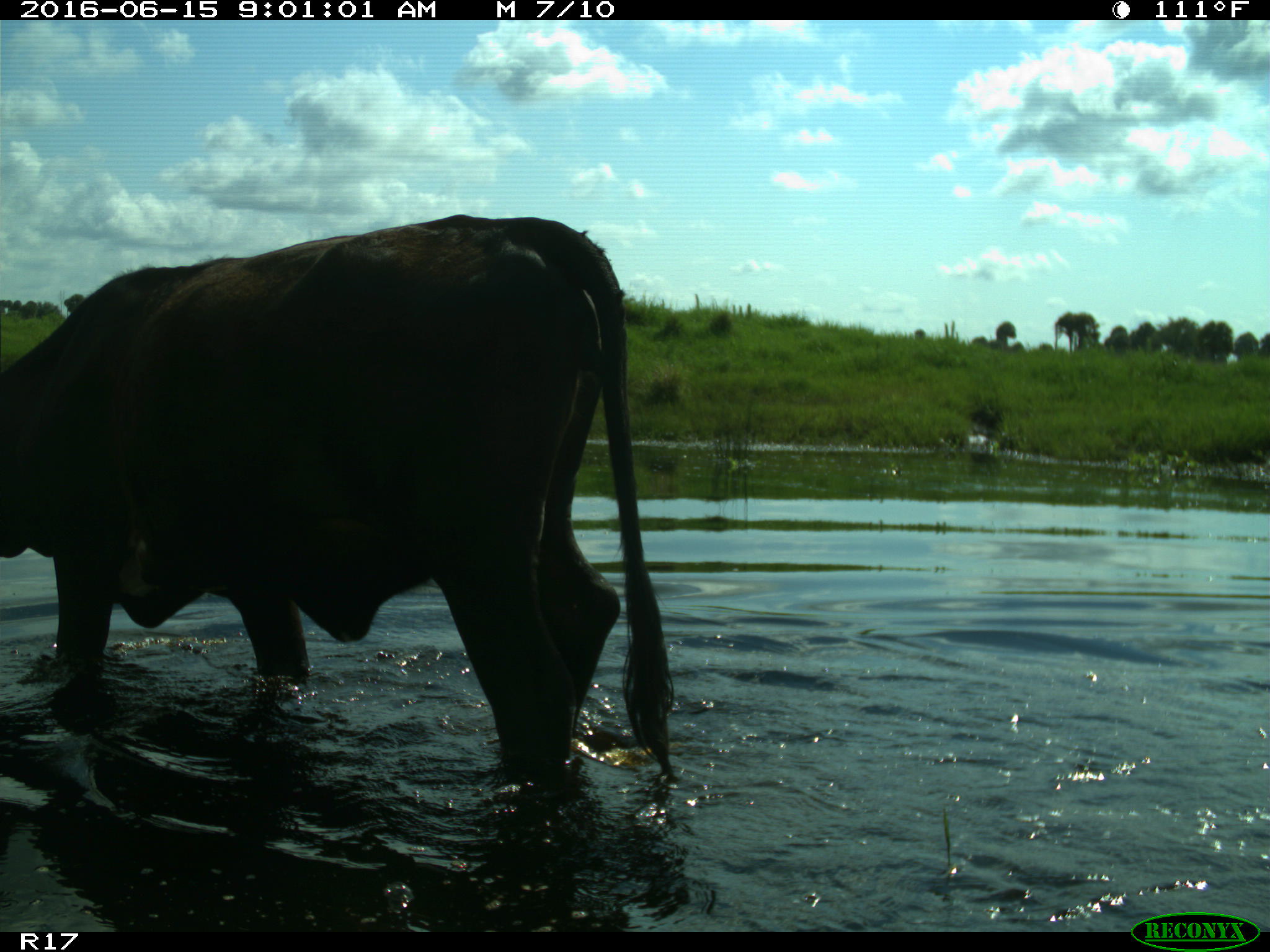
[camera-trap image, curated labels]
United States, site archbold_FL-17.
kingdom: Animalia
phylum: Chordata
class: Mammalia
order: Artiodactyla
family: Bovidae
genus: Bos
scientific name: Bos taurus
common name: domestic cow